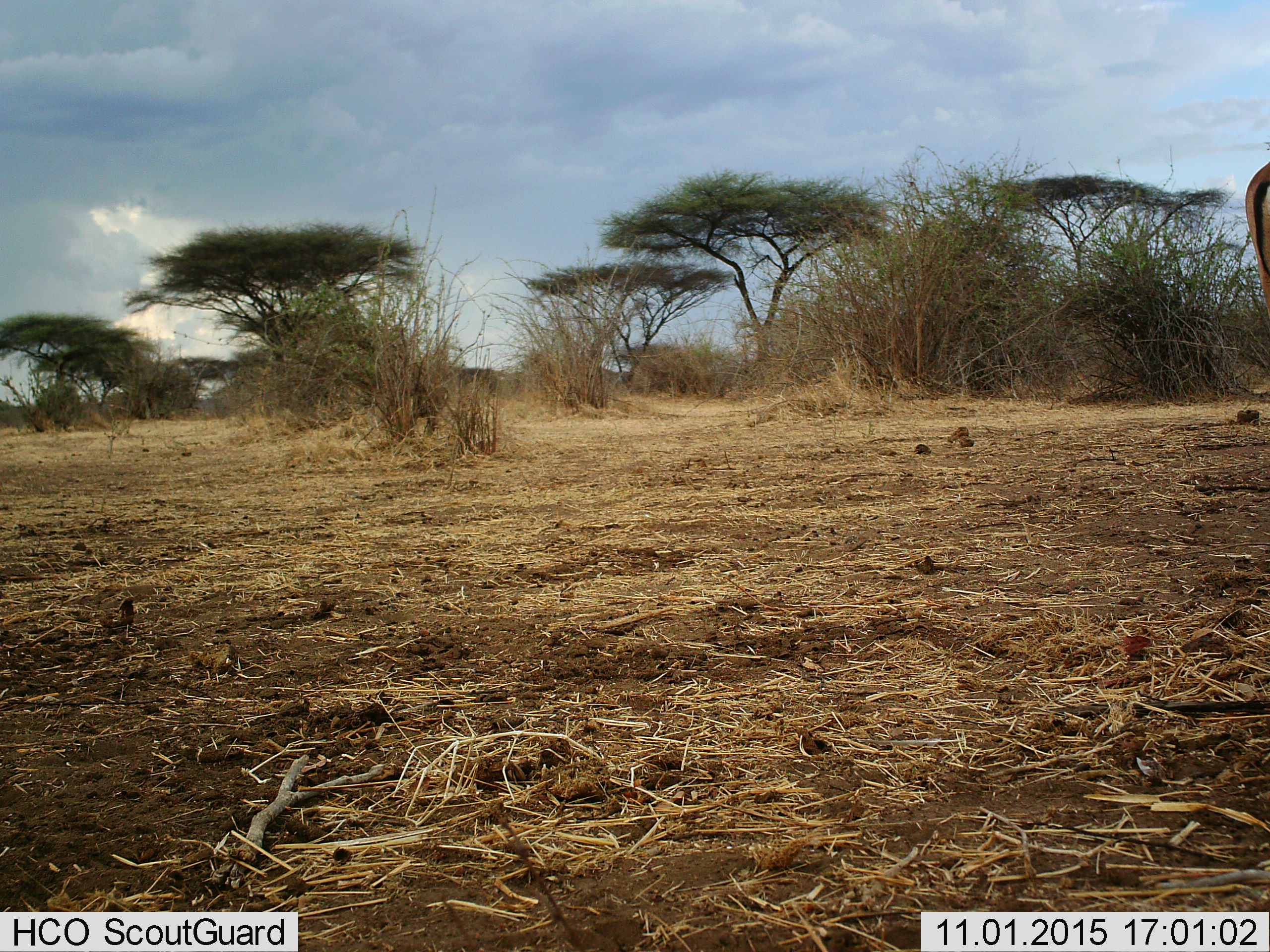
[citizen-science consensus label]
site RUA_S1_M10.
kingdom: Animalia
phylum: Chordata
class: Mammalia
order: Artiodactyla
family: Bovidae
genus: Aepyceros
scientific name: Aepyceros melampus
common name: impala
Impala (Aepyceros melampus), count 1. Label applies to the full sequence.